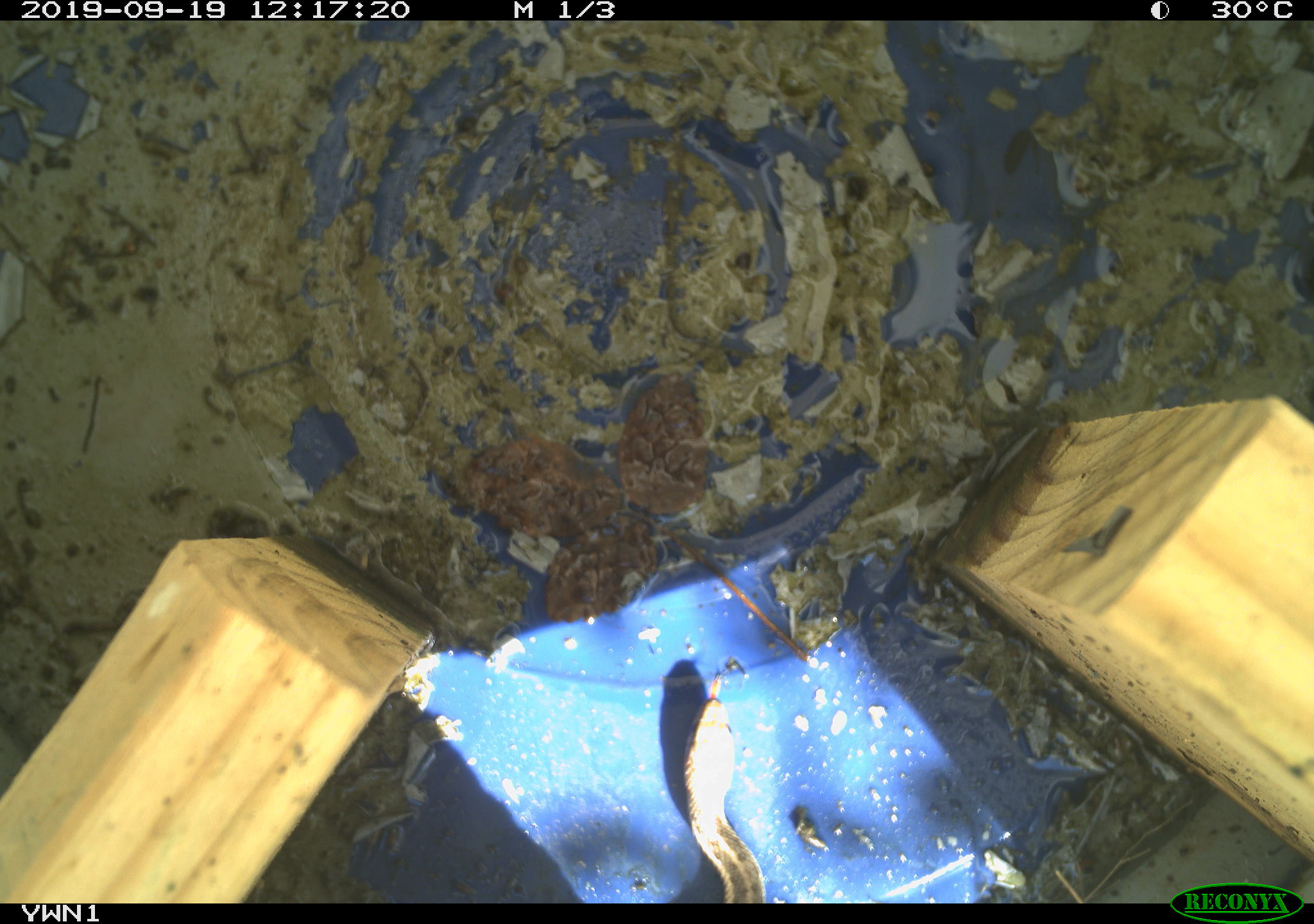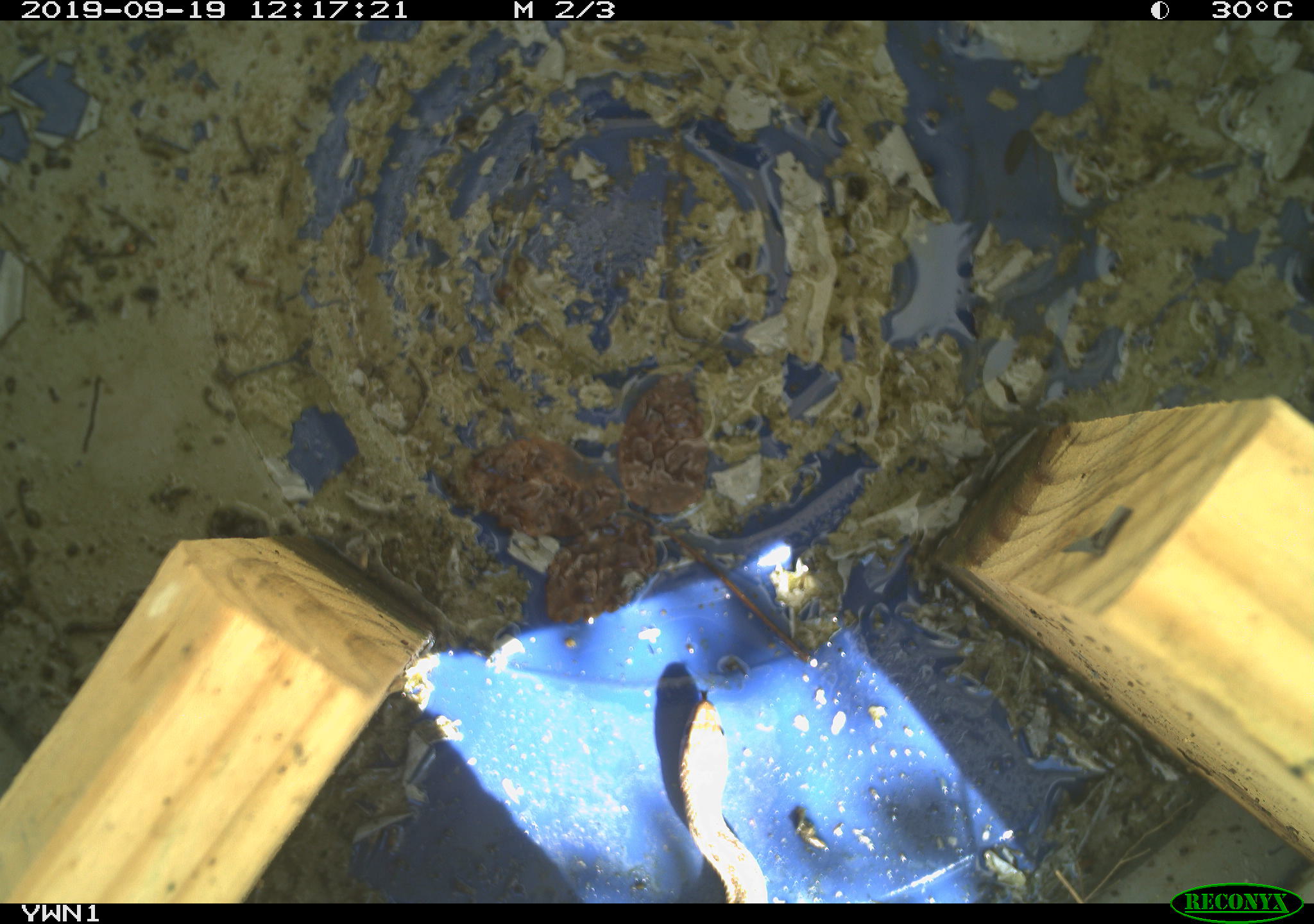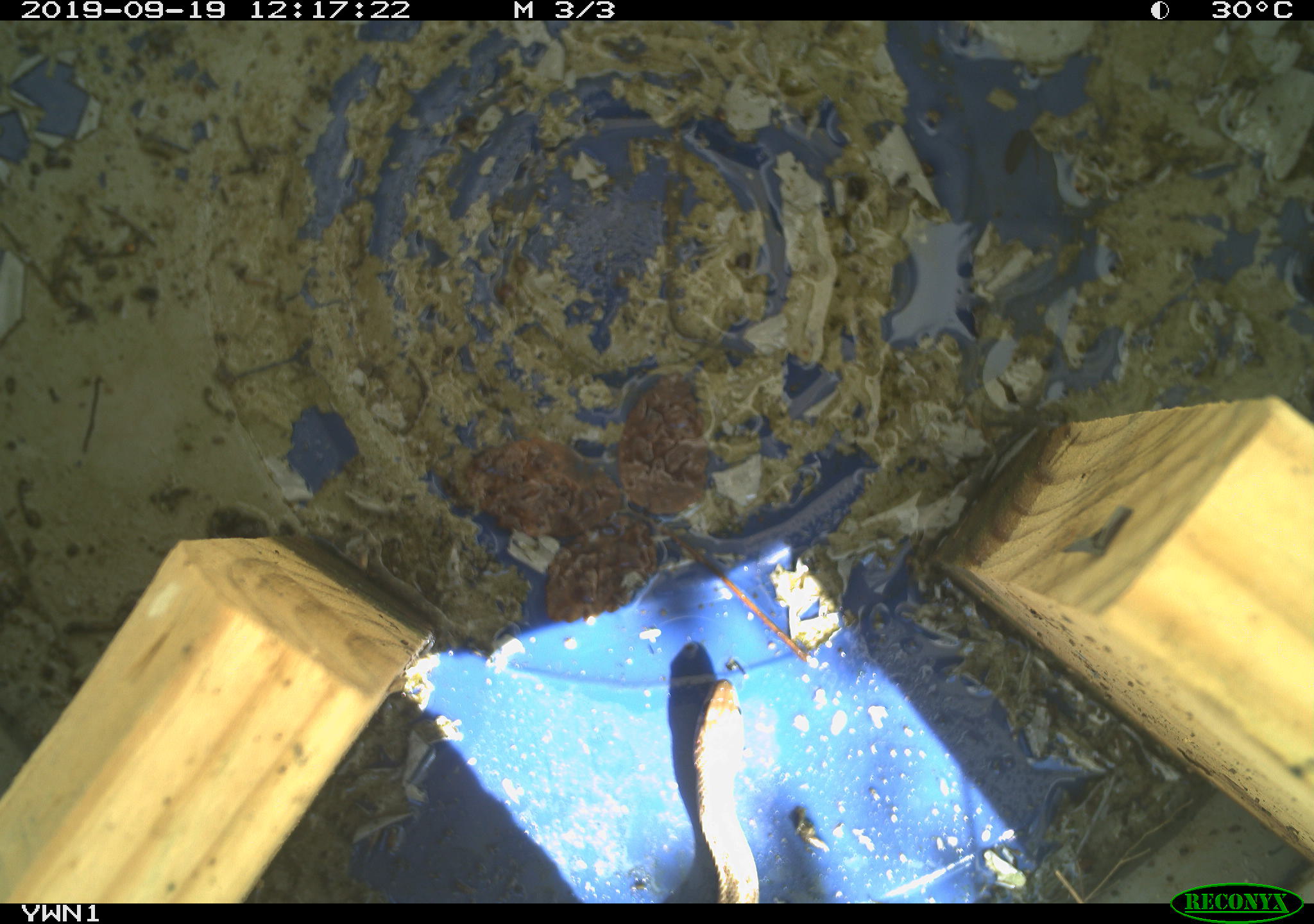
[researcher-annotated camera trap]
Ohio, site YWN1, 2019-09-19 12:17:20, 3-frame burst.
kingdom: Animalia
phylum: Chordata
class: Reptilia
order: Squamata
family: Colubridae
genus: Thamnophis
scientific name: Thamnophis sirtalis sirtalis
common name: eastern gartersnake